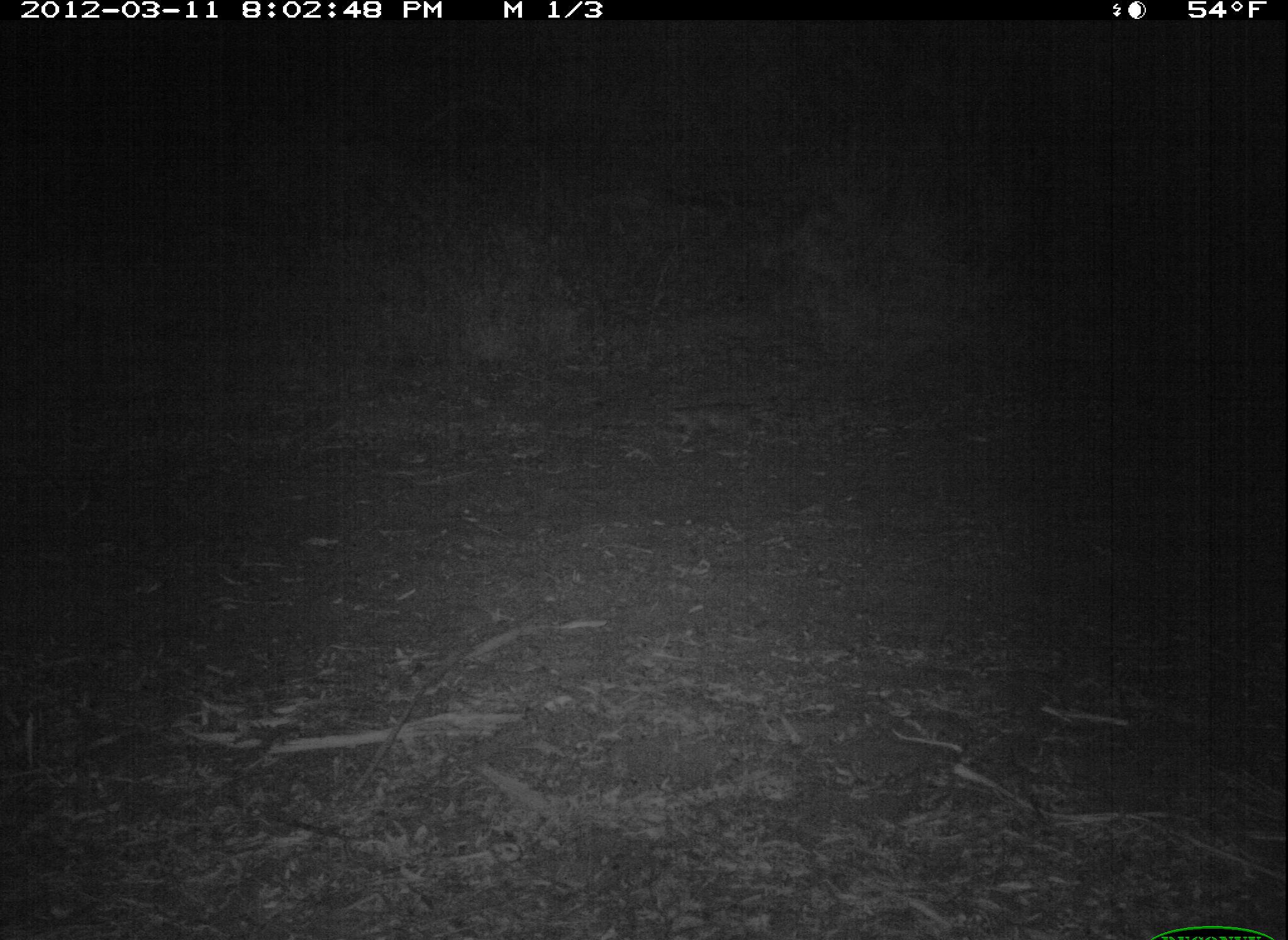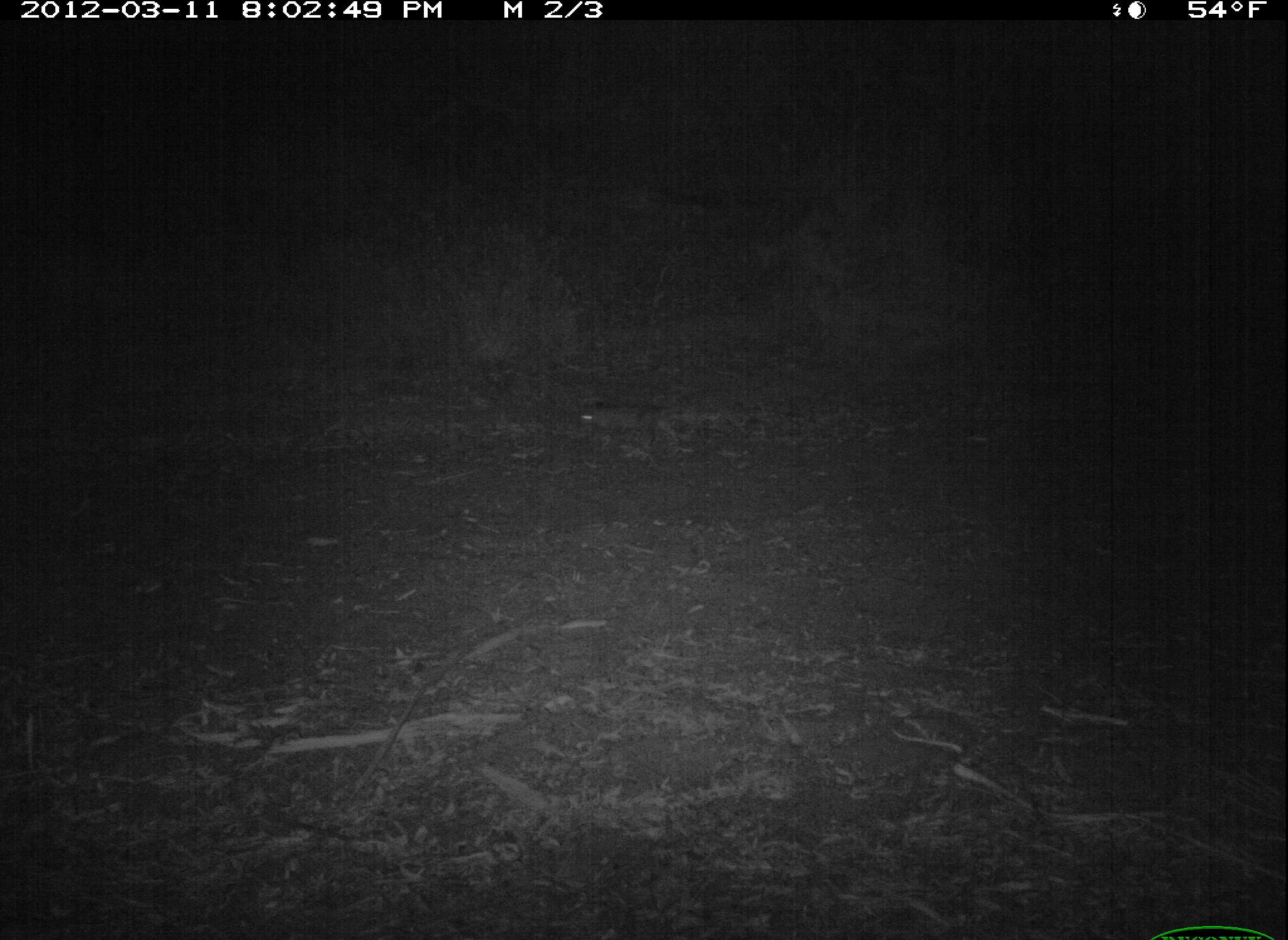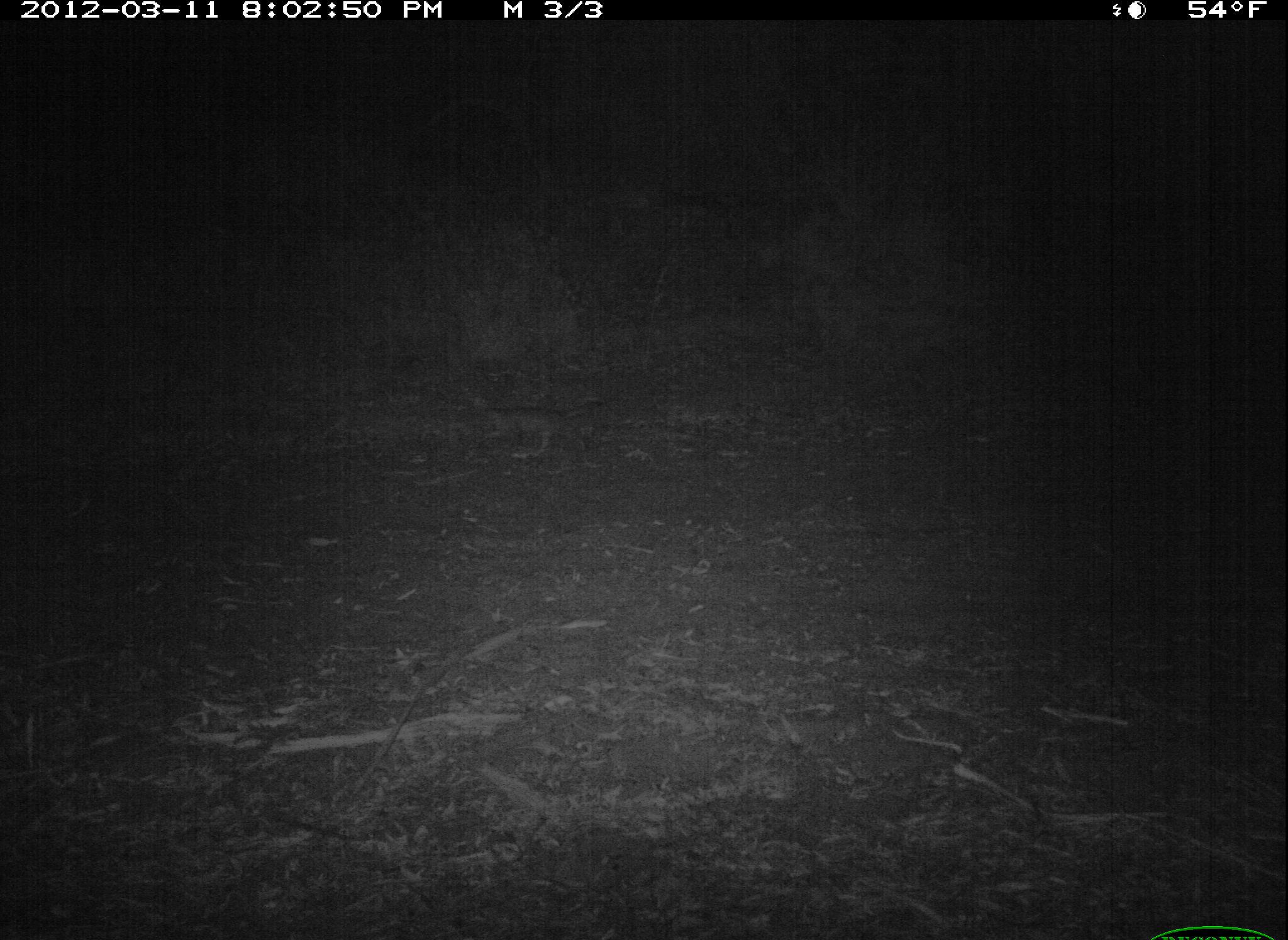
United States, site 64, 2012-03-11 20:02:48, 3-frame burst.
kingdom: Animalia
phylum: Chordata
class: Mammalia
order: Carnivora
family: Felidae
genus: Lynx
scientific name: Lynx rufus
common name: bobcat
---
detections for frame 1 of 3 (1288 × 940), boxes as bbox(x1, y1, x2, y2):
bobcat: bbox(652, 397, 782, 455)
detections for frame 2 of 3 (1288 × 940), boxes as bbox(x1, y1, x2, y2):
bobcat: bbox(573, 399, 722, 452)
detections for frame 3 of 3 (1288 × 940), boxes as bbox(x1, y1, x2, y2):
bobcat: bbox(477, 397, 604, 458)